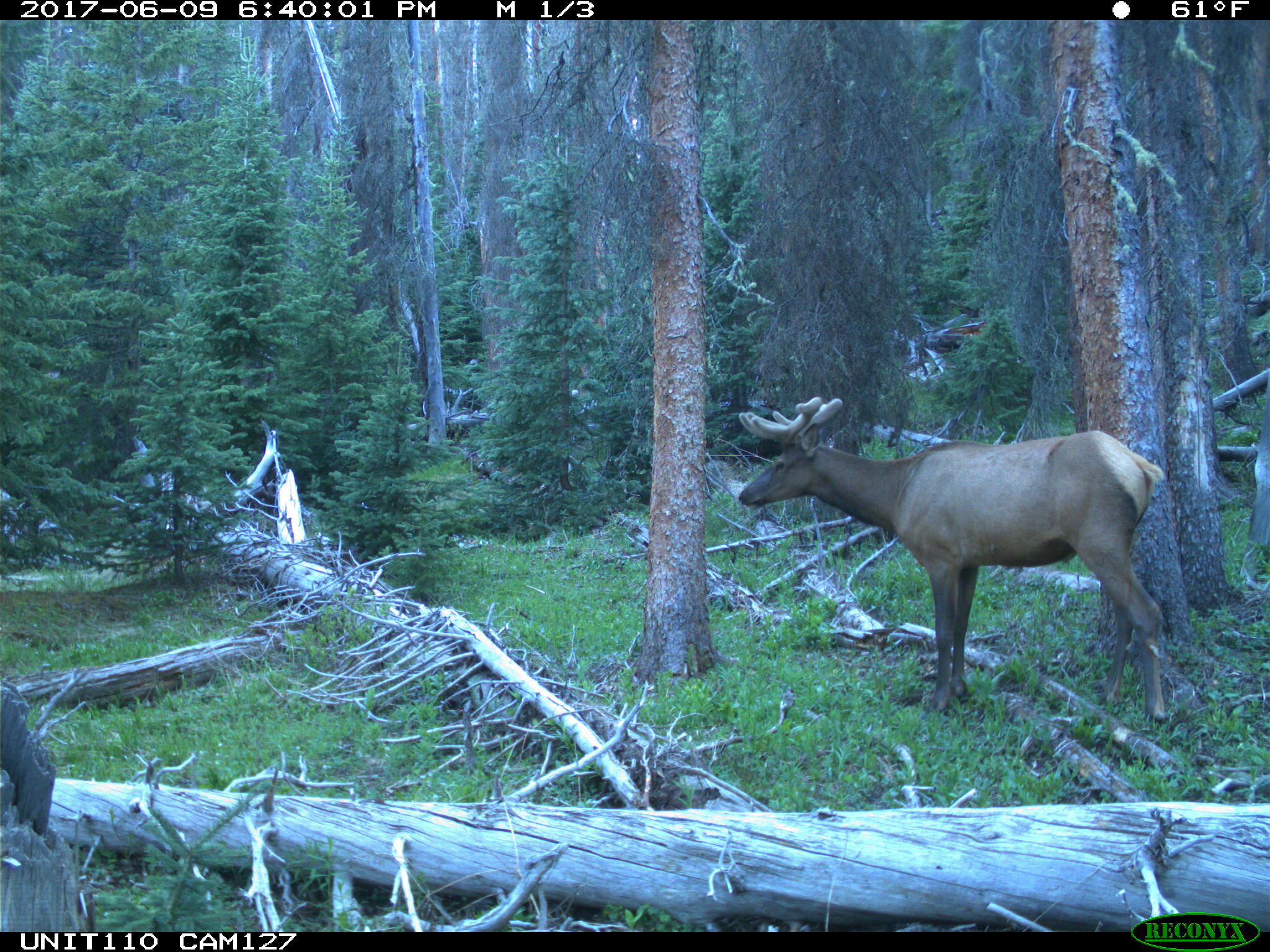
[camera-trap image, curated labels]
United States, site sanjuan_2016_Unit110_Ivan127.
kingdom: Animalia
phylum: Chordata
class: Mammalia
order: Artiodactyla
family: Cervidae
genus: Cervus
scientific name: Cervus elaphus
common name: red deer